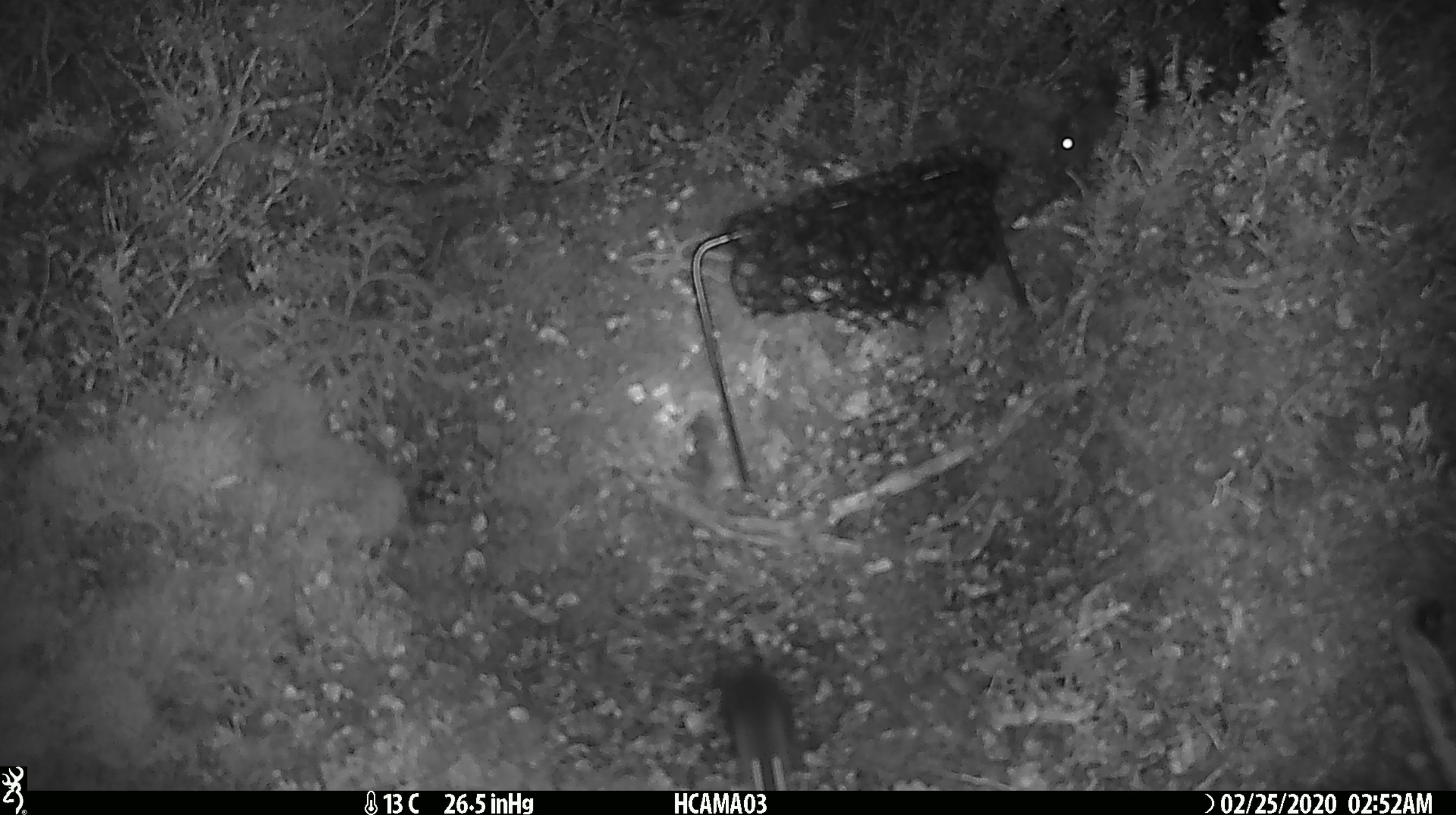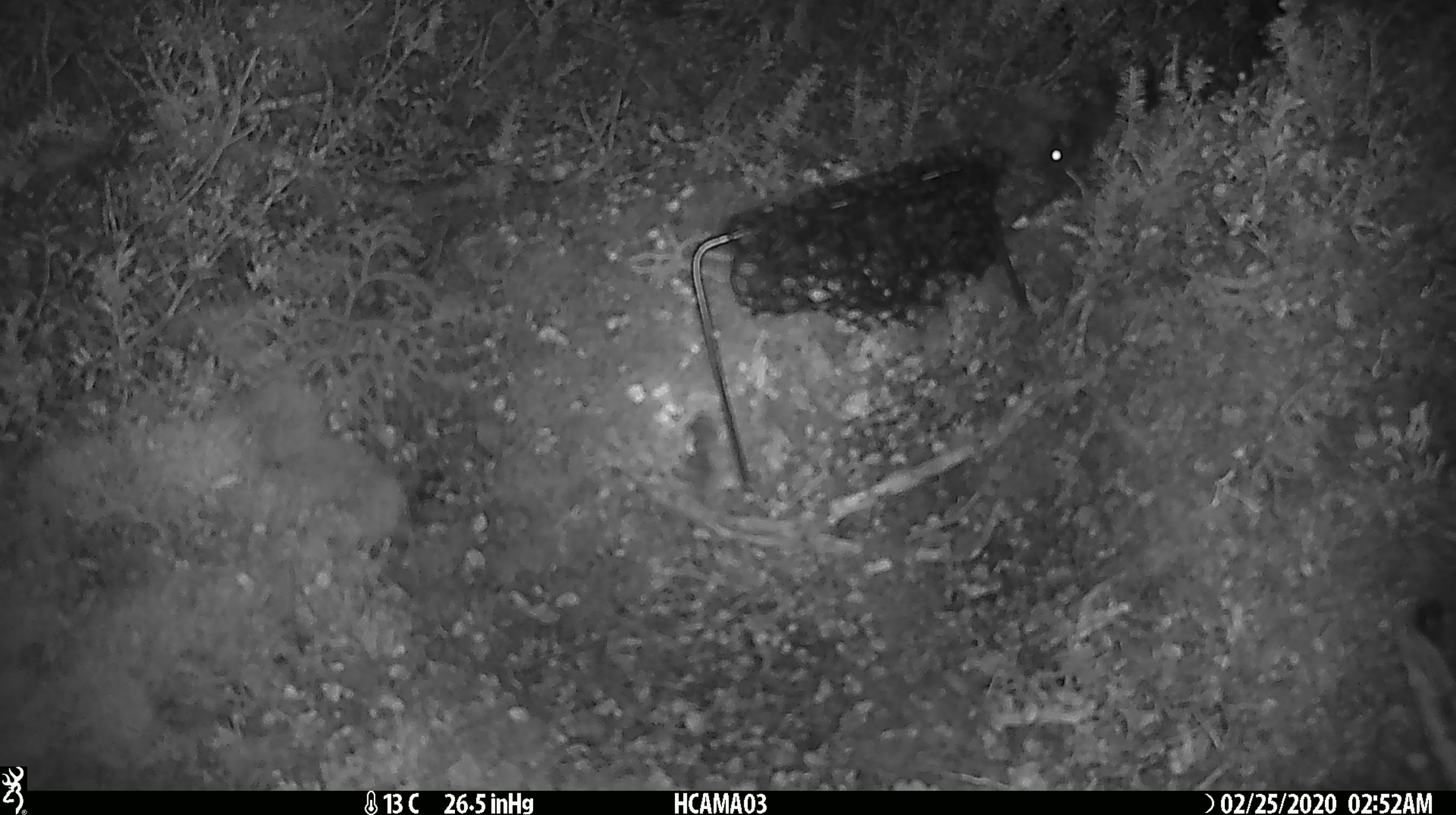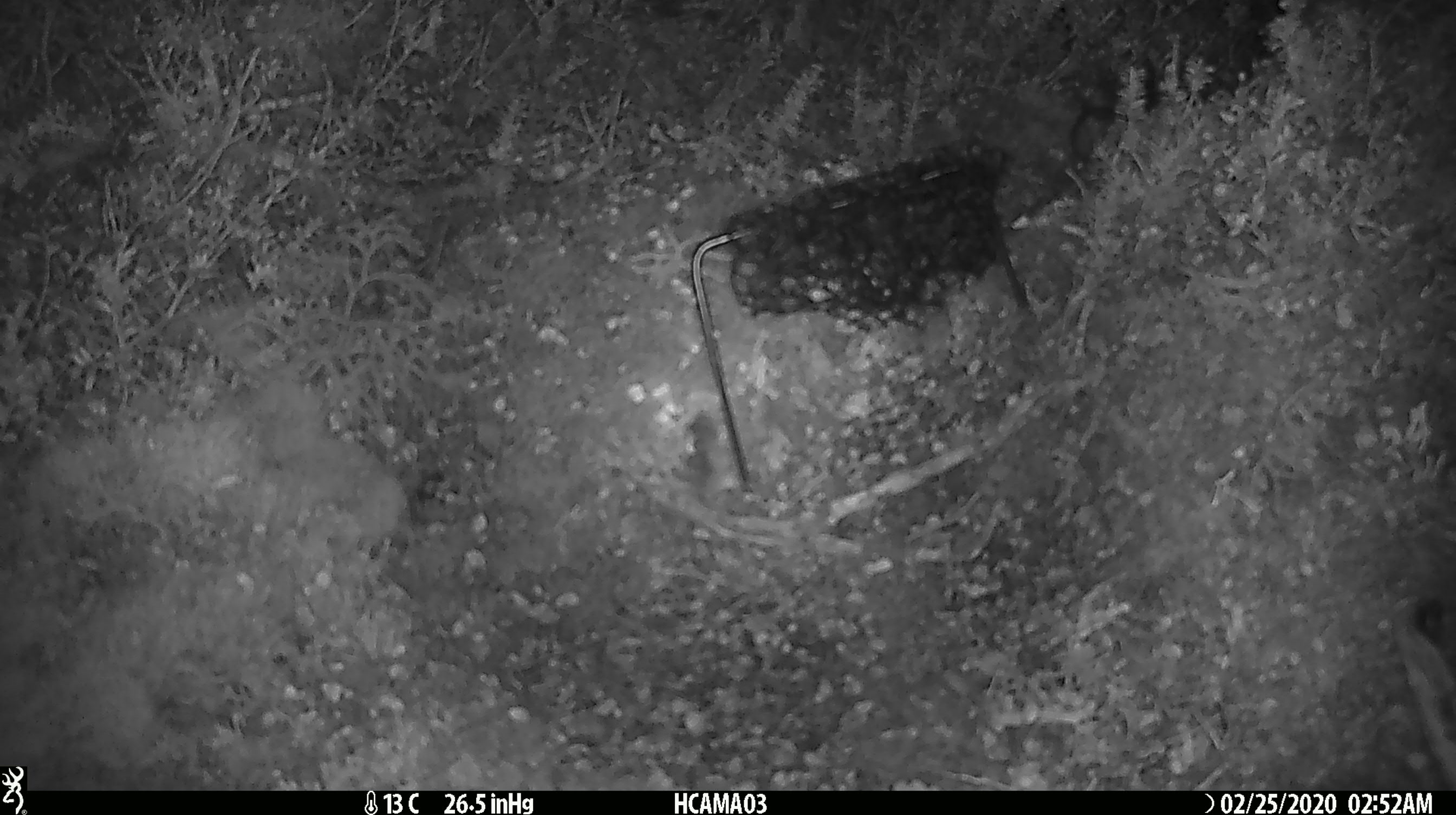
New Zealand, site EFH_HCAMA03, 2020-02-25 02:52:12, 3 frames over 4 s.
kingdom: Animalia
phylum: Chordata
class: Mammalia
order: Rodentia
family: Muridae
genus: Mus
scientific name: Mus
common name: mouse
Mouse (Mus).